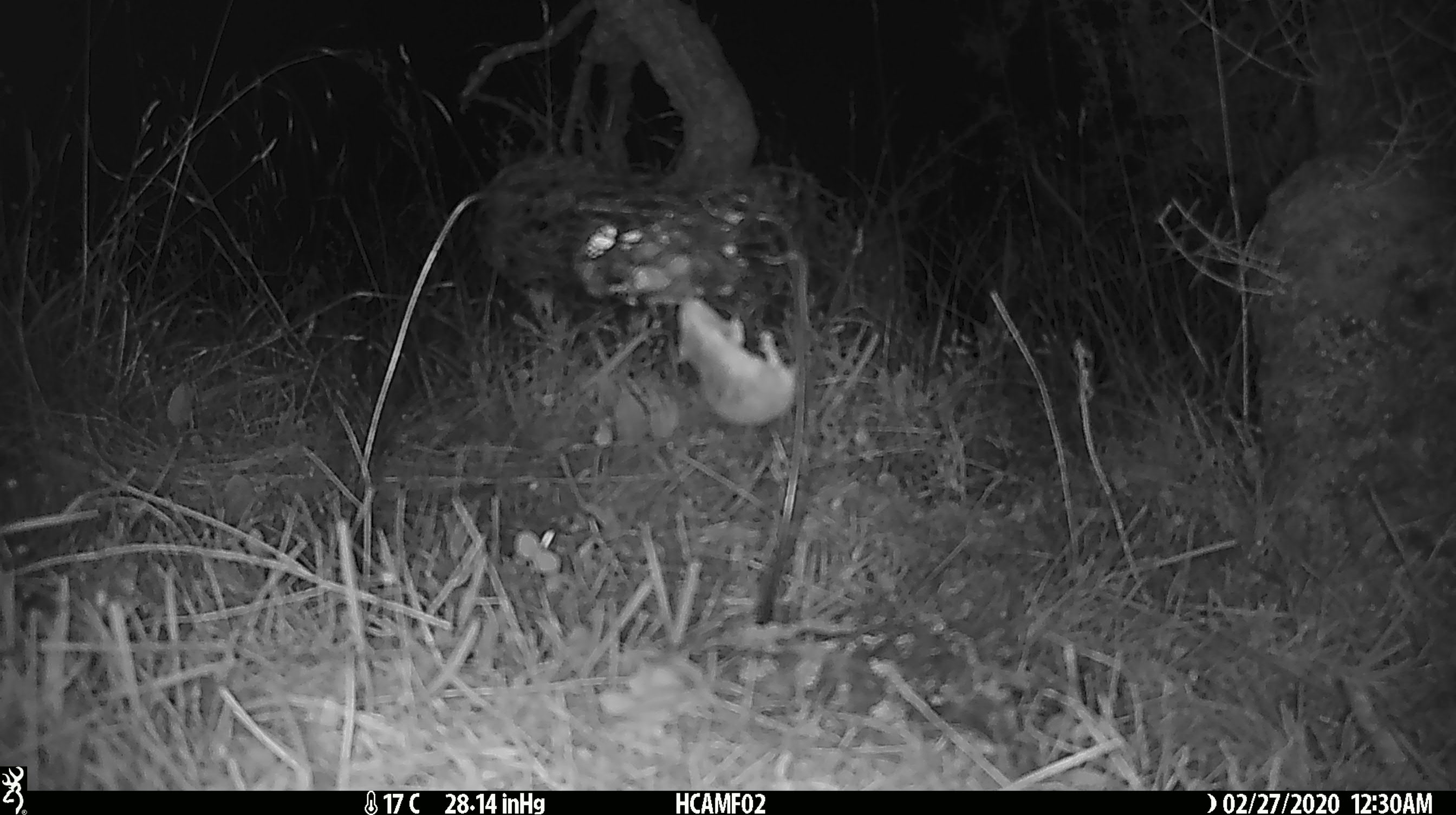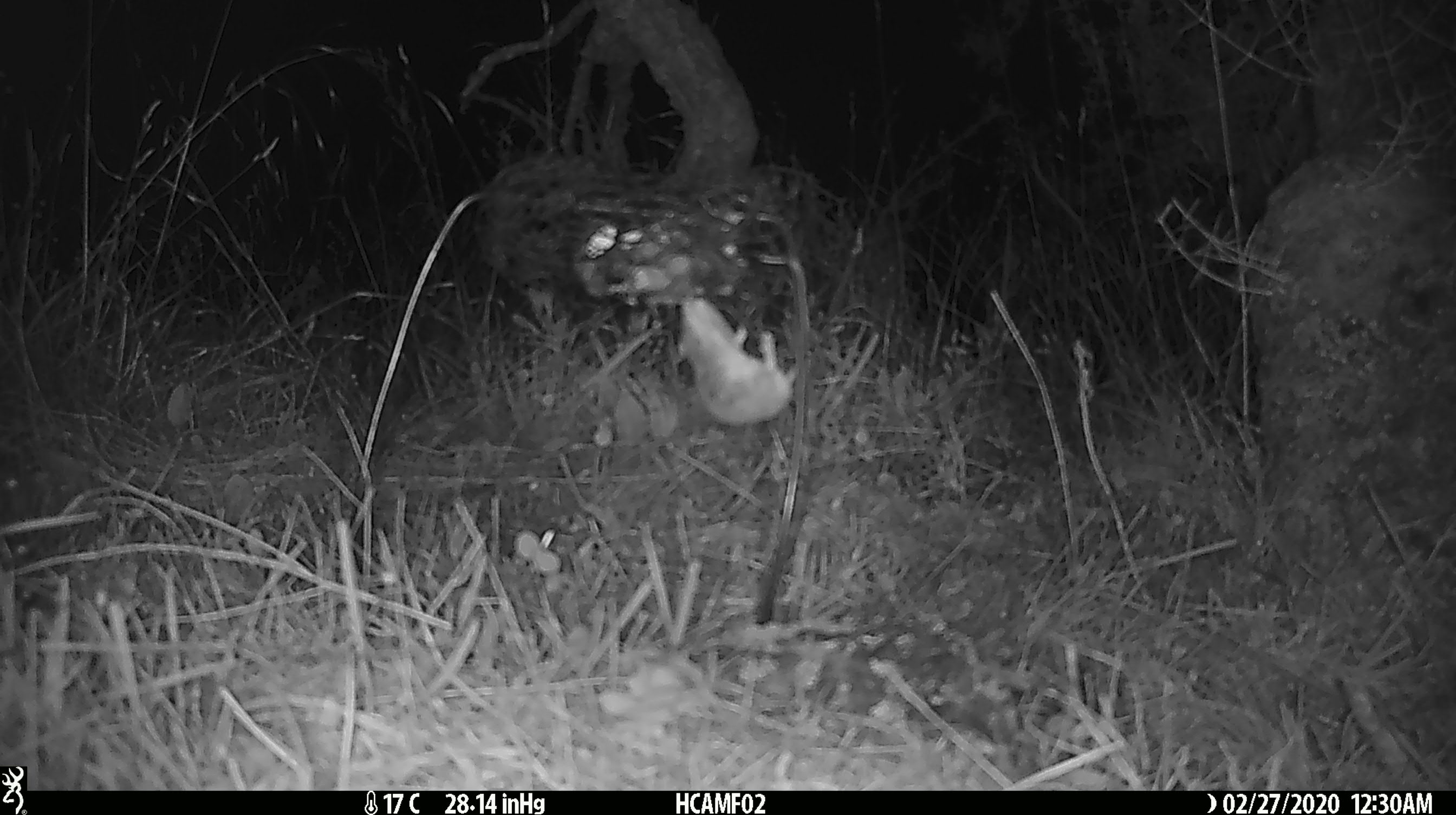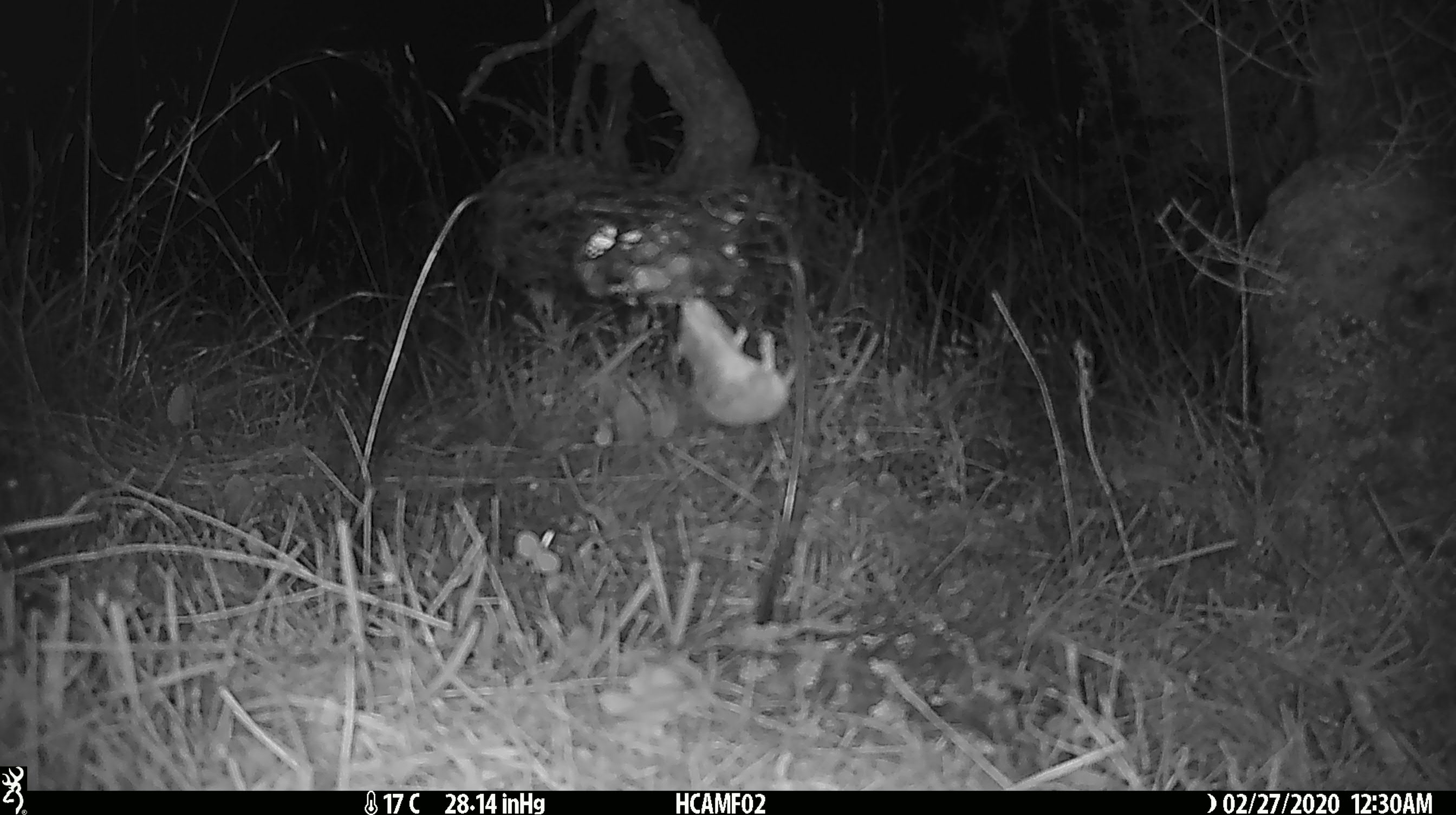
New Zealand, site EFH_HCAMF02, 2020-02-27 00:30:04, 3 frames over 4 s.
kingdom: Animalia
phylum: Chordata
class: Mammalia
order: Rodentia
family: Muridae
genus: Mus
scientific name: Mus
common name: mouse